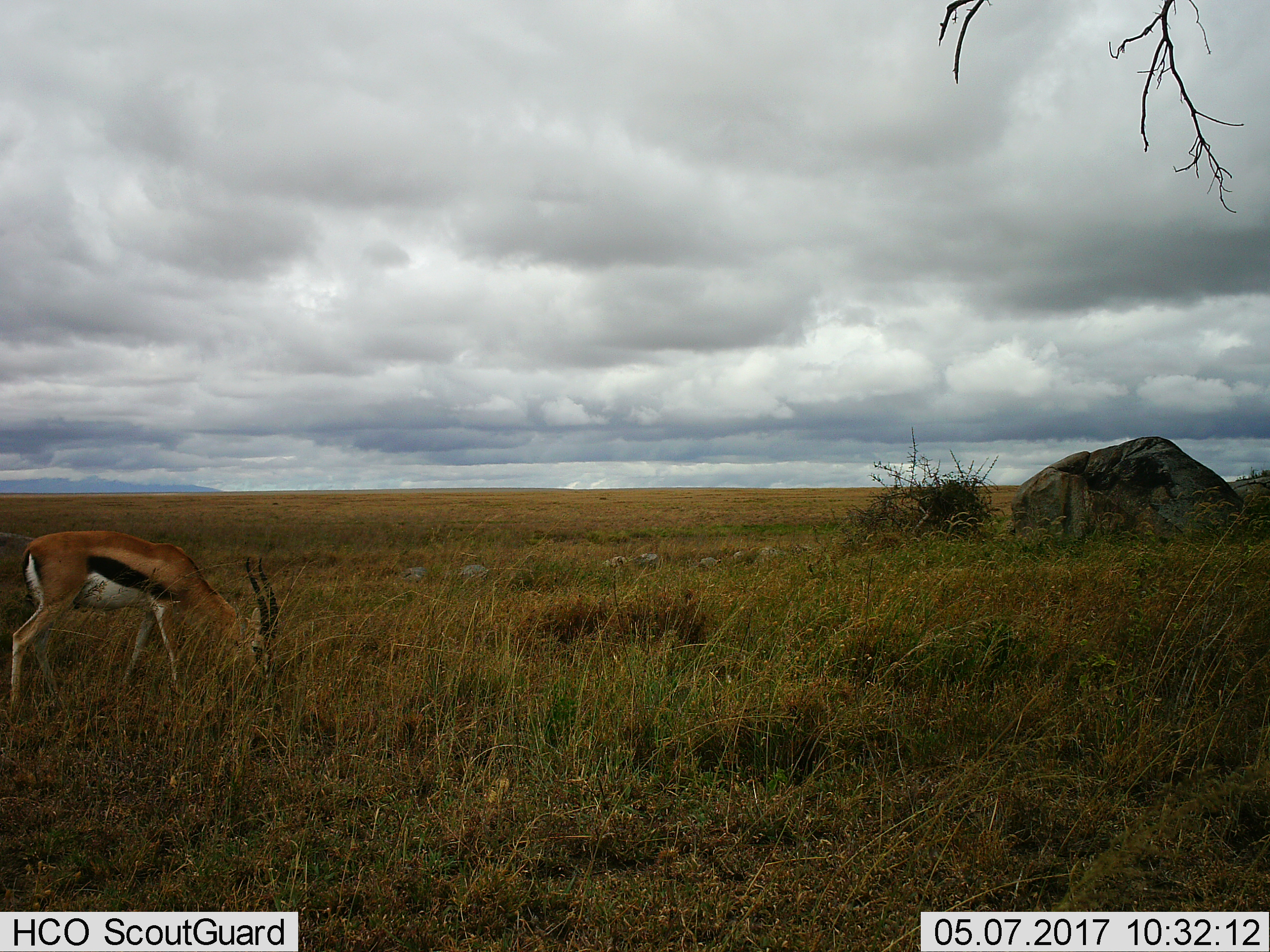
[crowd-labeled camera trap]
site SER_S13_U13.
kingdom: Animalia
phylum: Chordata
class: Mammalia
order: Artiodactyla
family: Bovidae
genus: Eudorcas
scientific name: Eudorcas thomsonii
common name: thomson's gazelle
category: gazellethomsons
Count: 1.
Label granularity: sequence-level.